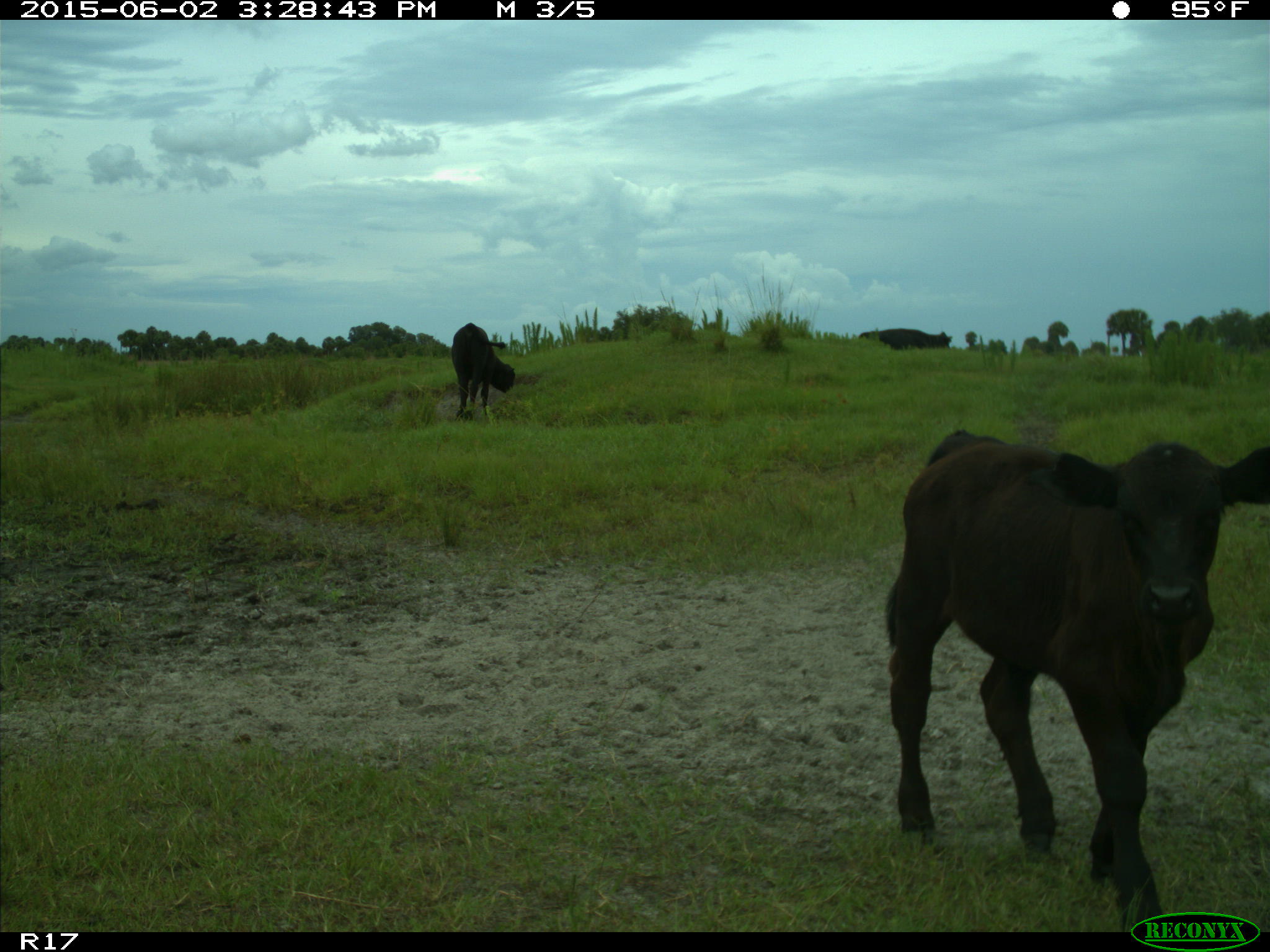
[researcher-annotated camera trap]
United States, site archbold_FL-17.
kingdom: Animalia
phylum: Chordata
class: Mammalia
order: Artiodactyla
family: Bovidae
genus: Bos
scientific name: Bos taurus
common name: domestic cow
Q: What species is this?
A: Bos taurus (domestic cow).